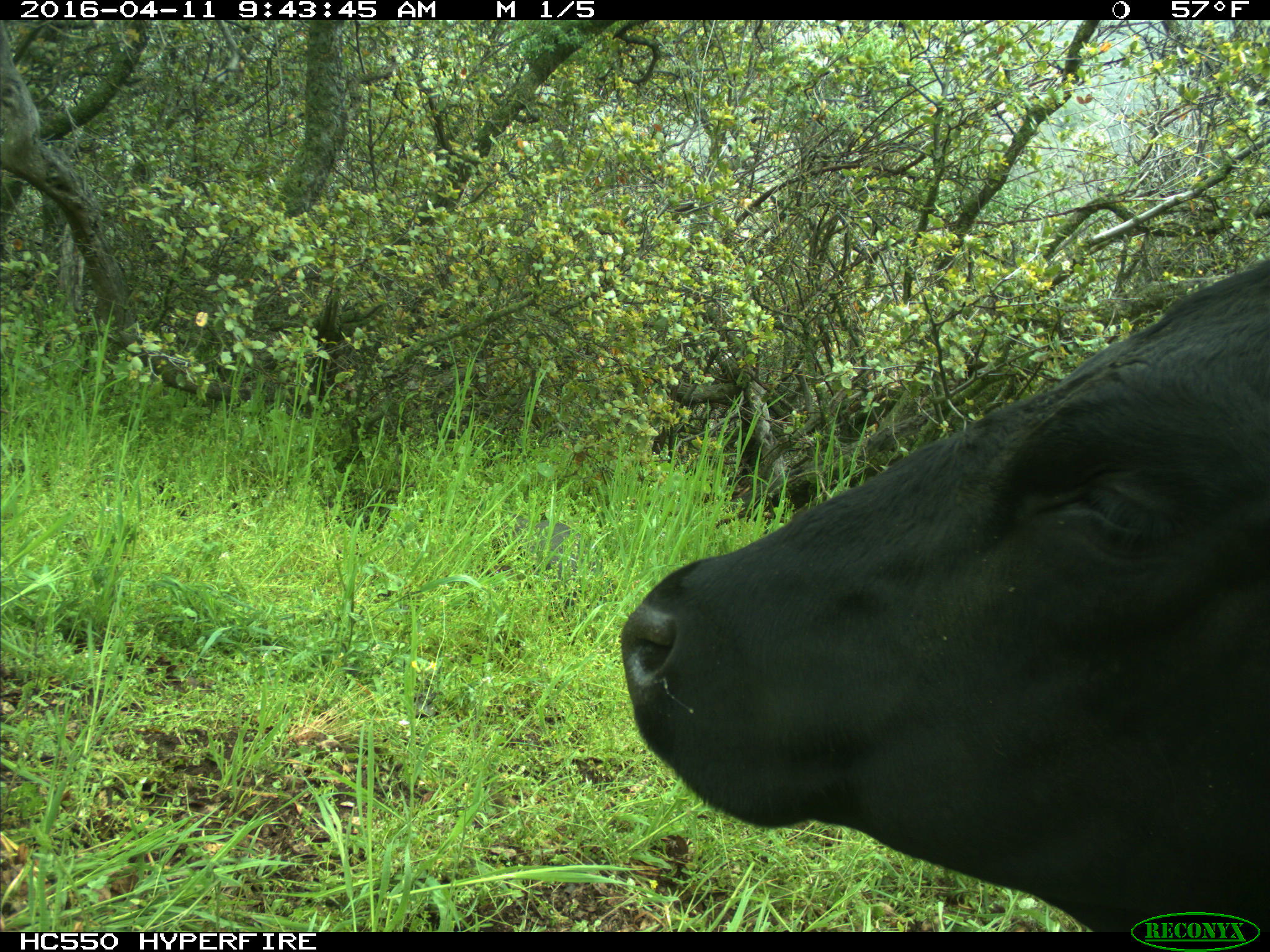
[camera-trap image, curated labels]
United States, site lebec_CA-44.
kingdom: Animalia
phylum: Chordata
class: Mammalia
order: Artiodactyla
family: Bovidae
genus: Bos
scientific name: Bos taurus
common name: domestic cow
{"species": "Bos taurus (domestic cow)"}